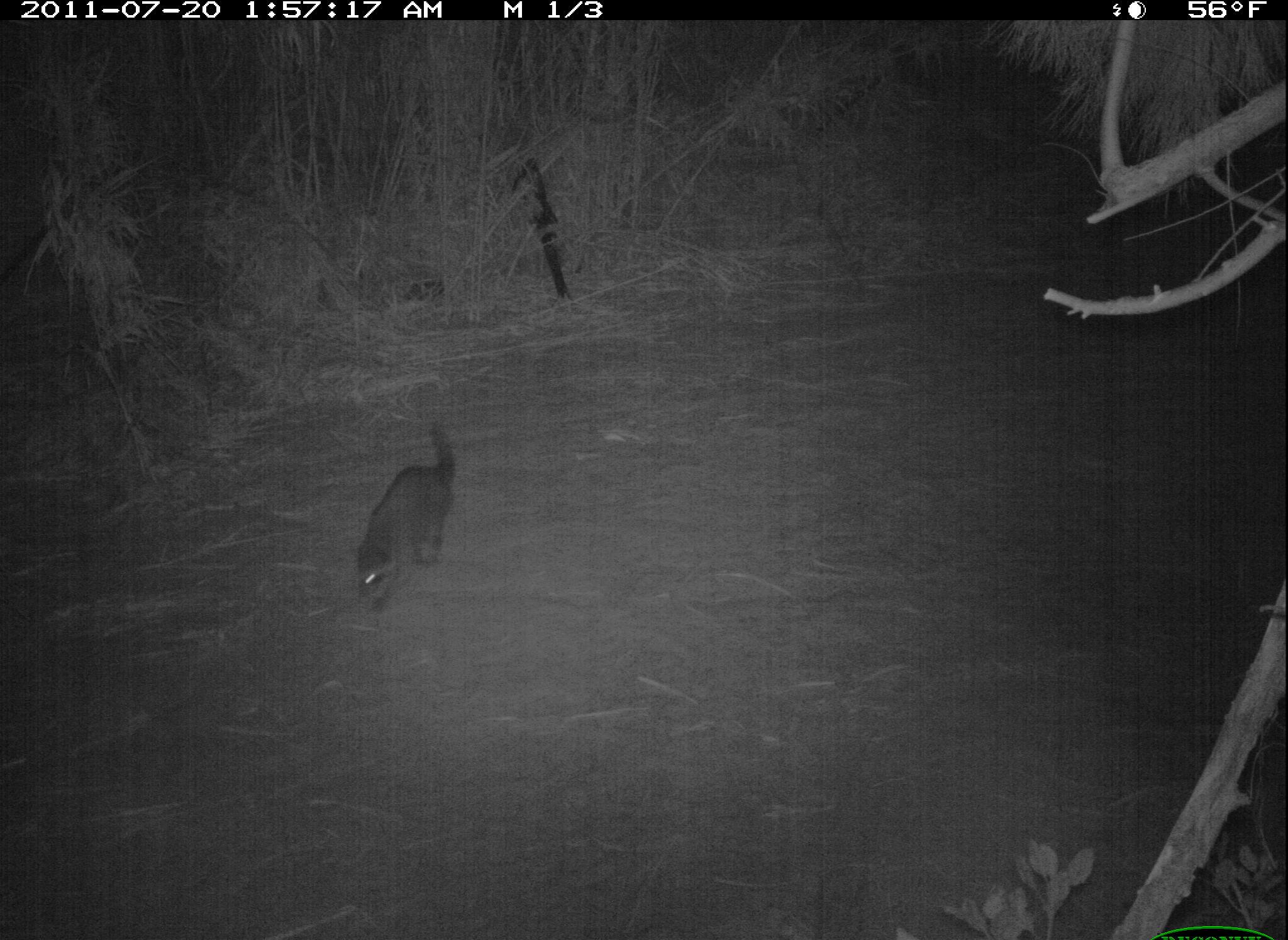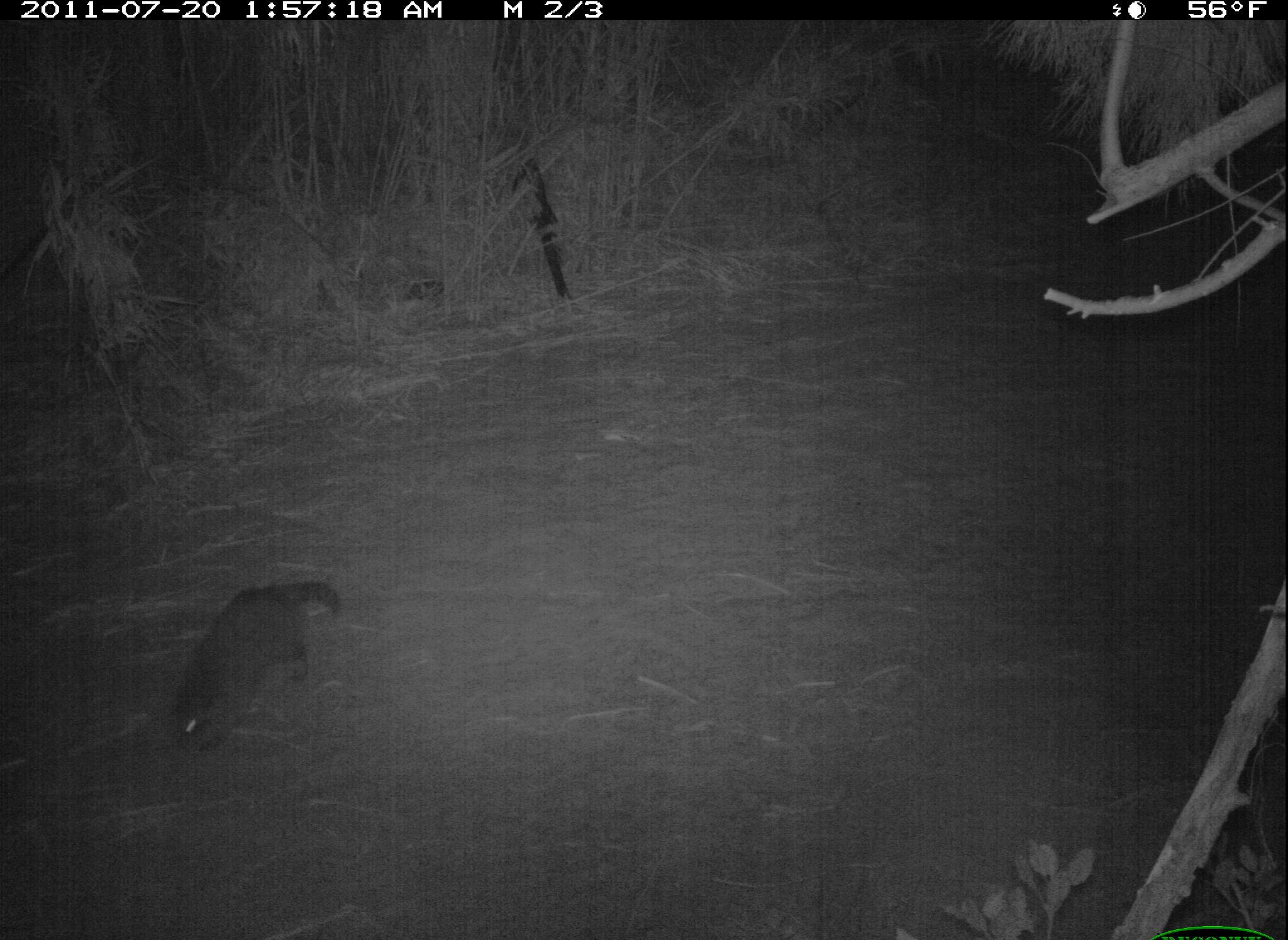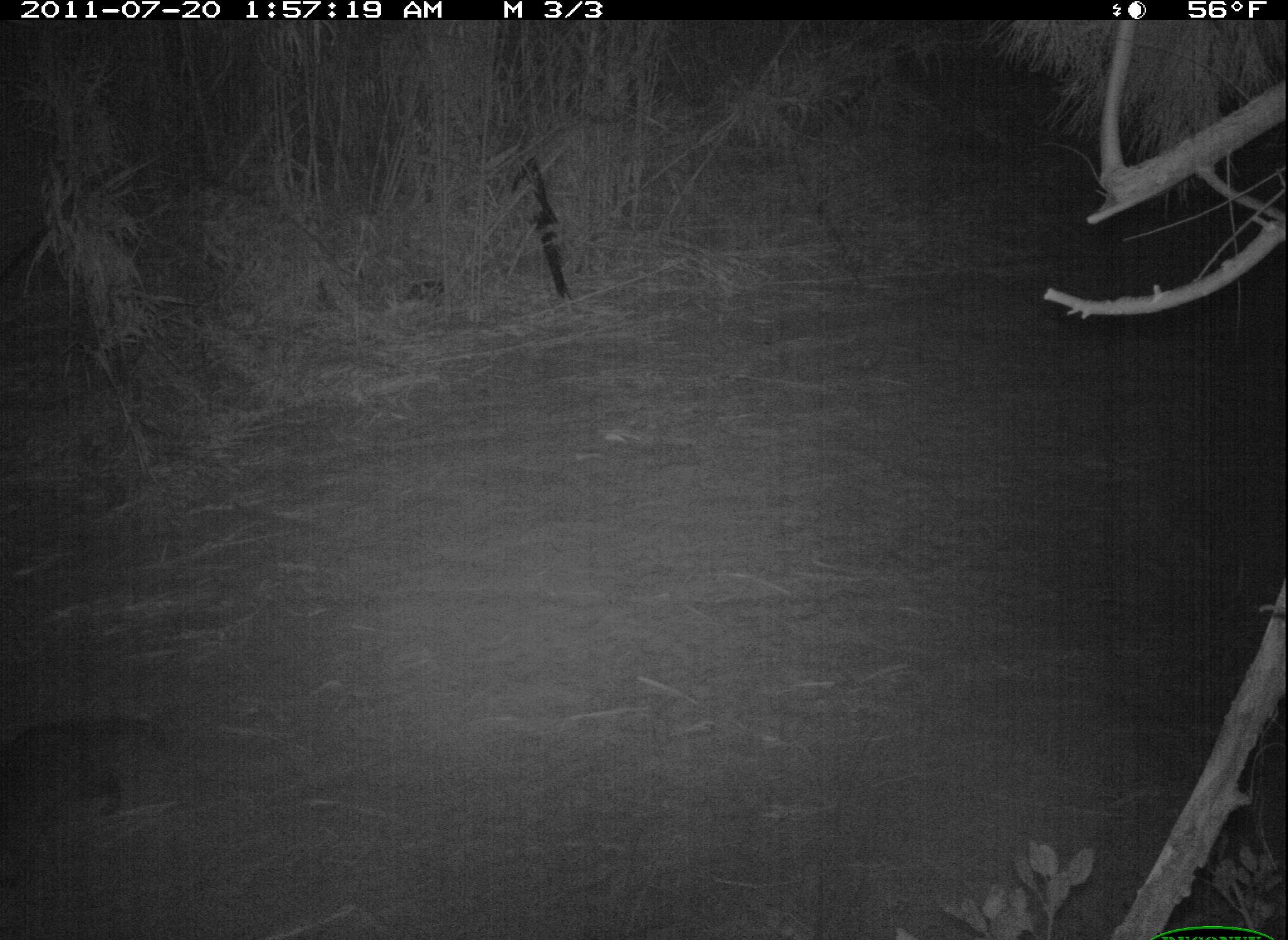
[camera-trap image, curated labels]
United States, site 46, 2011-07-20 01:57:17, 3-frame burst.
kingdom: Animalia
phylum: Chordata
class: Mammalia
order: Carnivora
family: Procyonidae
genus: Procyon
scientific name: Procyon lotor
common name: raccoon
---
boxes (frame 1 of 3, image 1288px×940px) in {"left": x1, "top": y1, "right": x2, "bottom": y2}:
raccoon: {"left": 357, "top": 443, "right": 464, "bottom": 633}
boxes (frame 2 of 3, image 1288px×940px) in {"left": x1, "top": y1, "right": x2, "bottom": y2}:
raccoon: {"left": 172, "top": 570, "right": 348, "bottom": 775}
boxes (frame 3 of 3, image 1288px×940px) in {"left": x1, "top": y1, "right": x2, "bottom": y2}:
raccoon: {"left": 19, "top": 704, "right": 180, "bottom": 839}